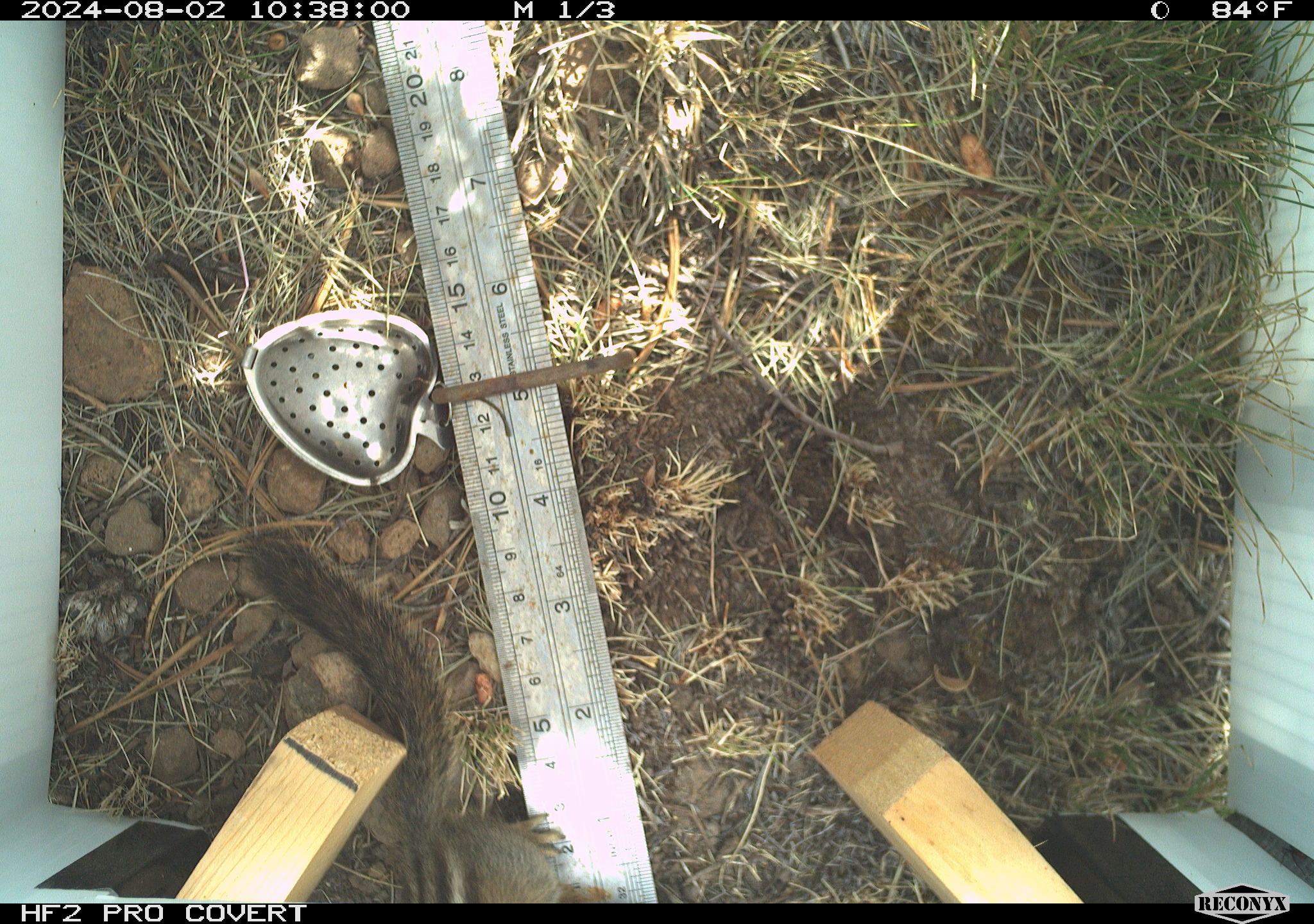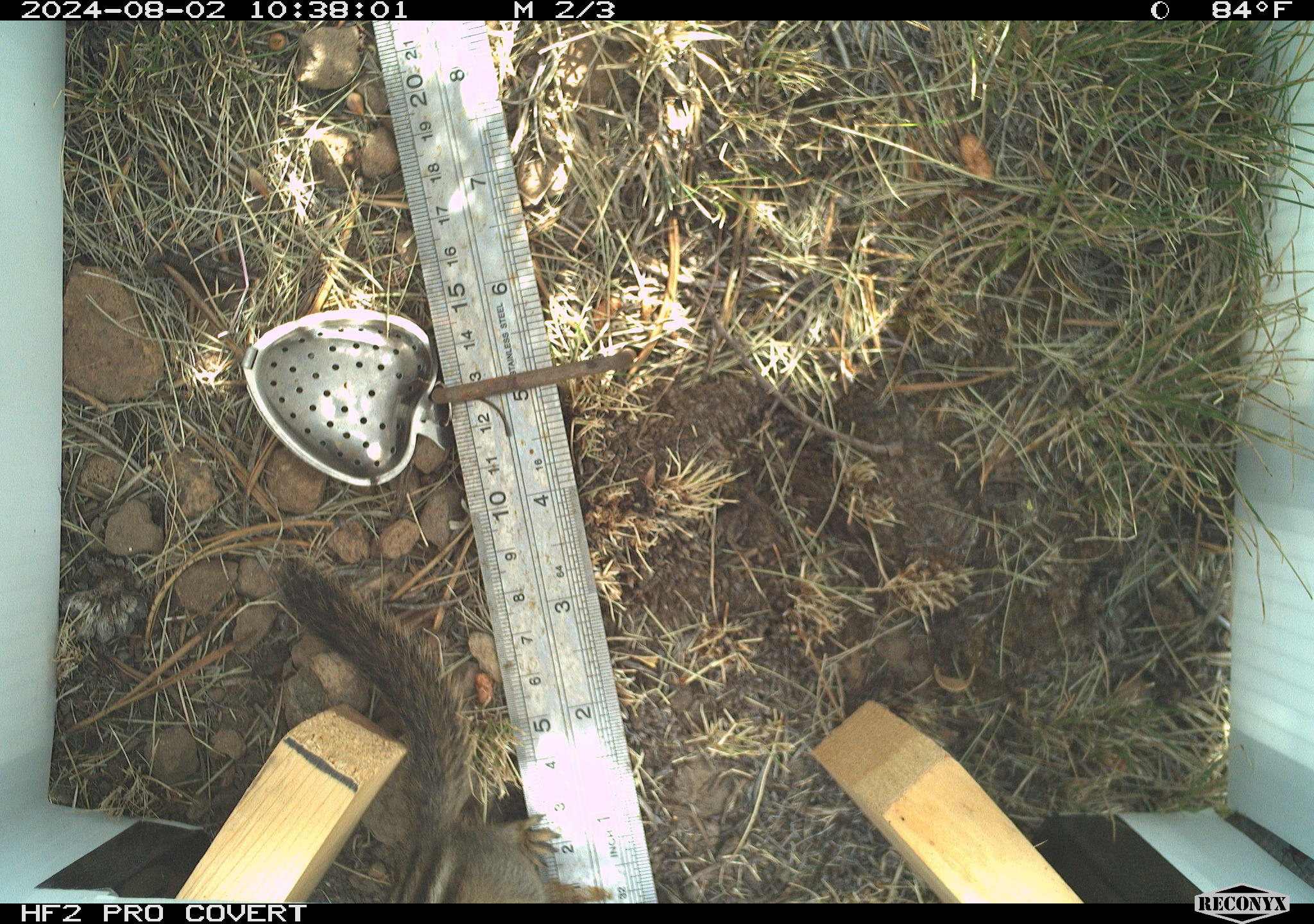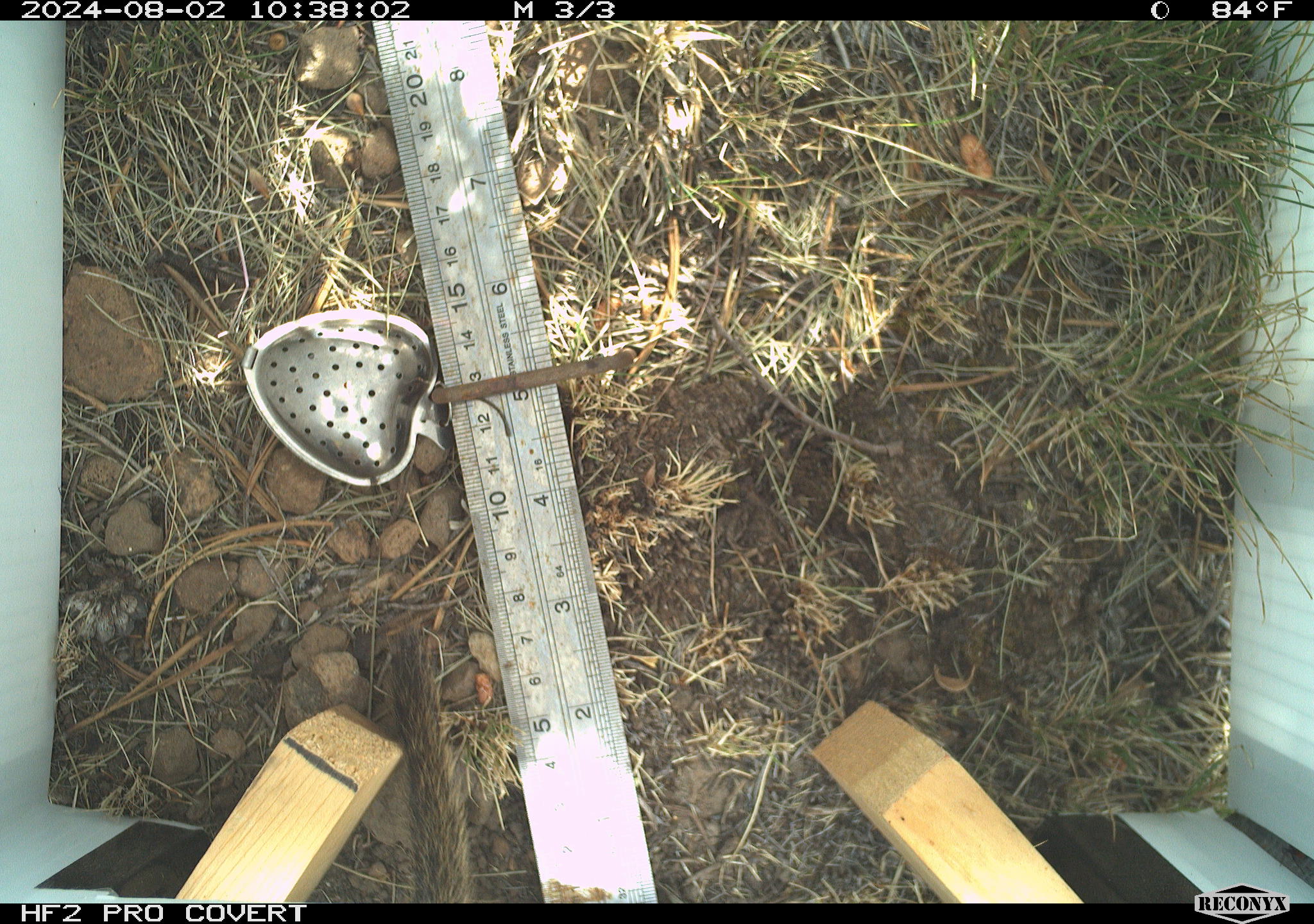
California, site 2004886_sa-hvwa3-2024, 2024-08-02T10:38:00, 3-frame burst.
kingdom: Animalia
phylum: Chordata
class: Mammalia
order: Rodentia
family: Sciuridae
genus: Neotamias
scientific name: Neotamias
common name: western chipmunks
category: neotamias species